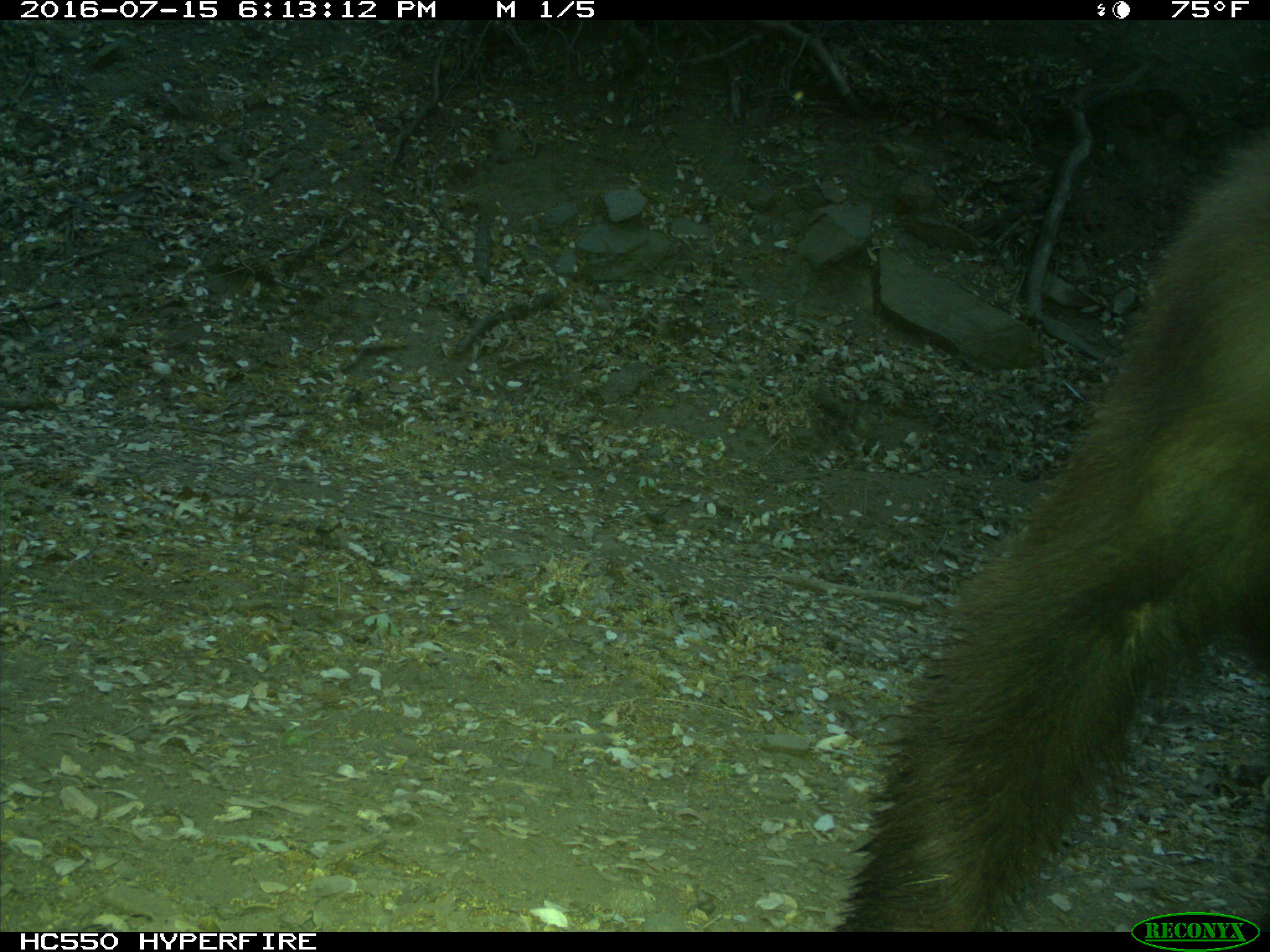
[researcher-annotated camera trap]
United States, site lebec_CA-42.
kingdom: Animalia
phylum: Chordata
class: Mammalia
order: Carnivora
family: Ursidae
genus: Ursus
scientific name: Ursus americanus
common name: american black bear